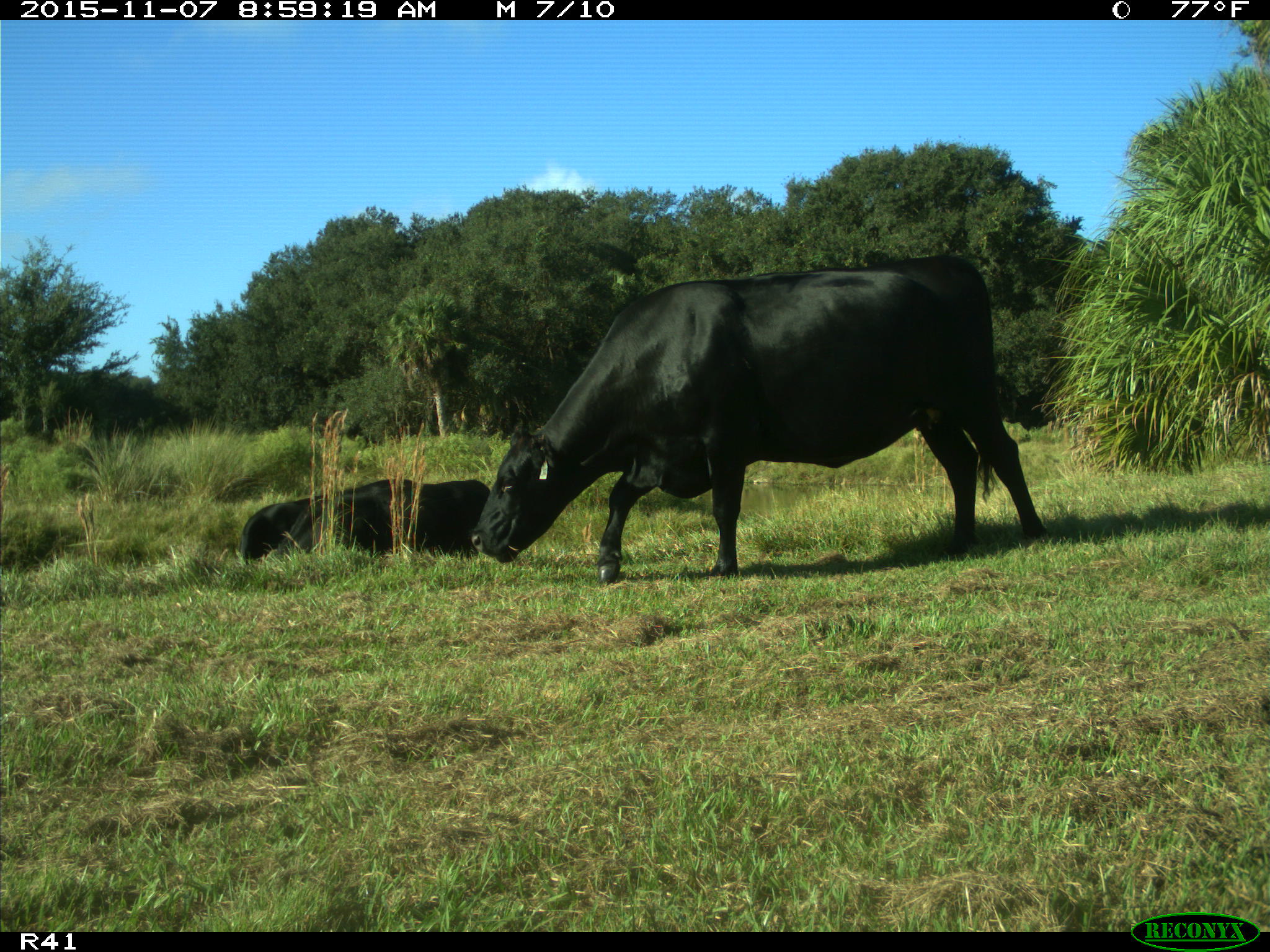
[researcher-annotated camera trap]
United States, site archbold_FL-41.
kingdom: Animalia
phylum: Chordata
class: Mammalia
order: Artiodactyla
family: Bovidae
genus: Bos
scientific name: Bos taurus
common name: domestic cow